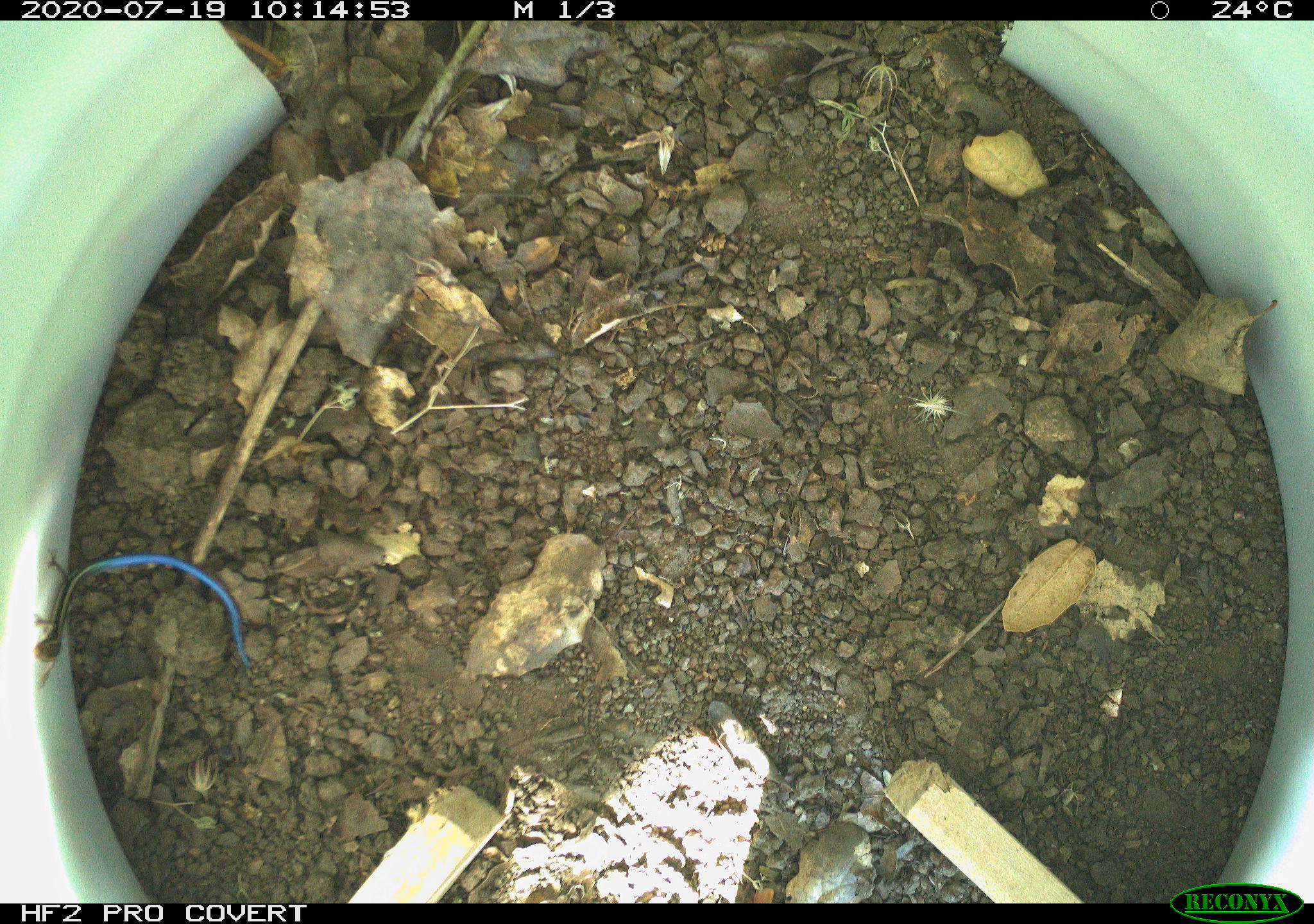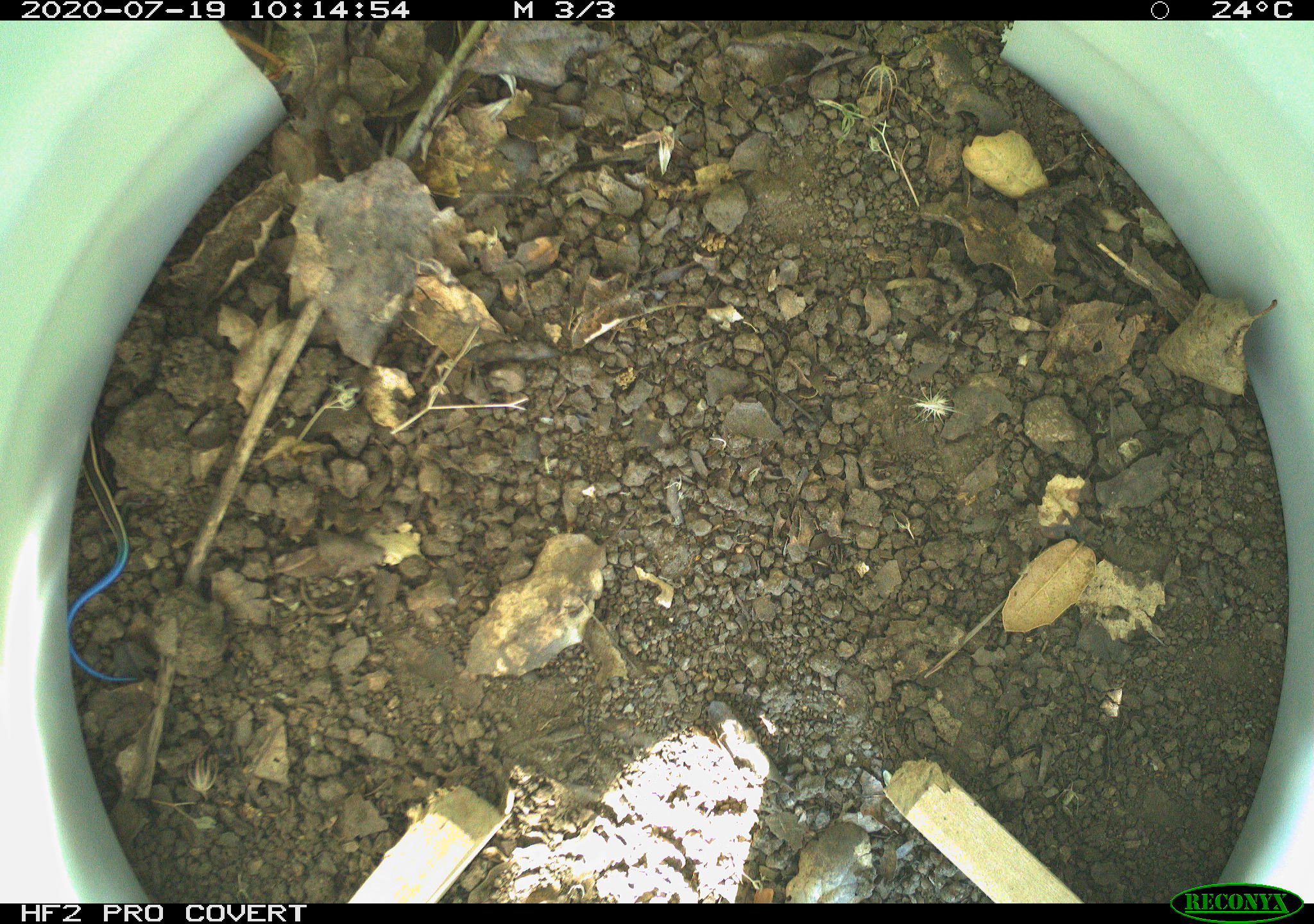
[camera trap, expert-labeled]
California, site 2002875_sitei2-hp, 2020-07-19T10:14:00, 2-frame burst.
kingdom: Animalia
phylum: Chordata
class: Reptilia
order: Squamata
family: Scincidae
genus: Plestiodon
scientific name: Plestiodon skiltonianus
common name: western skink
Western skink (Plestiodon skiltonianus).